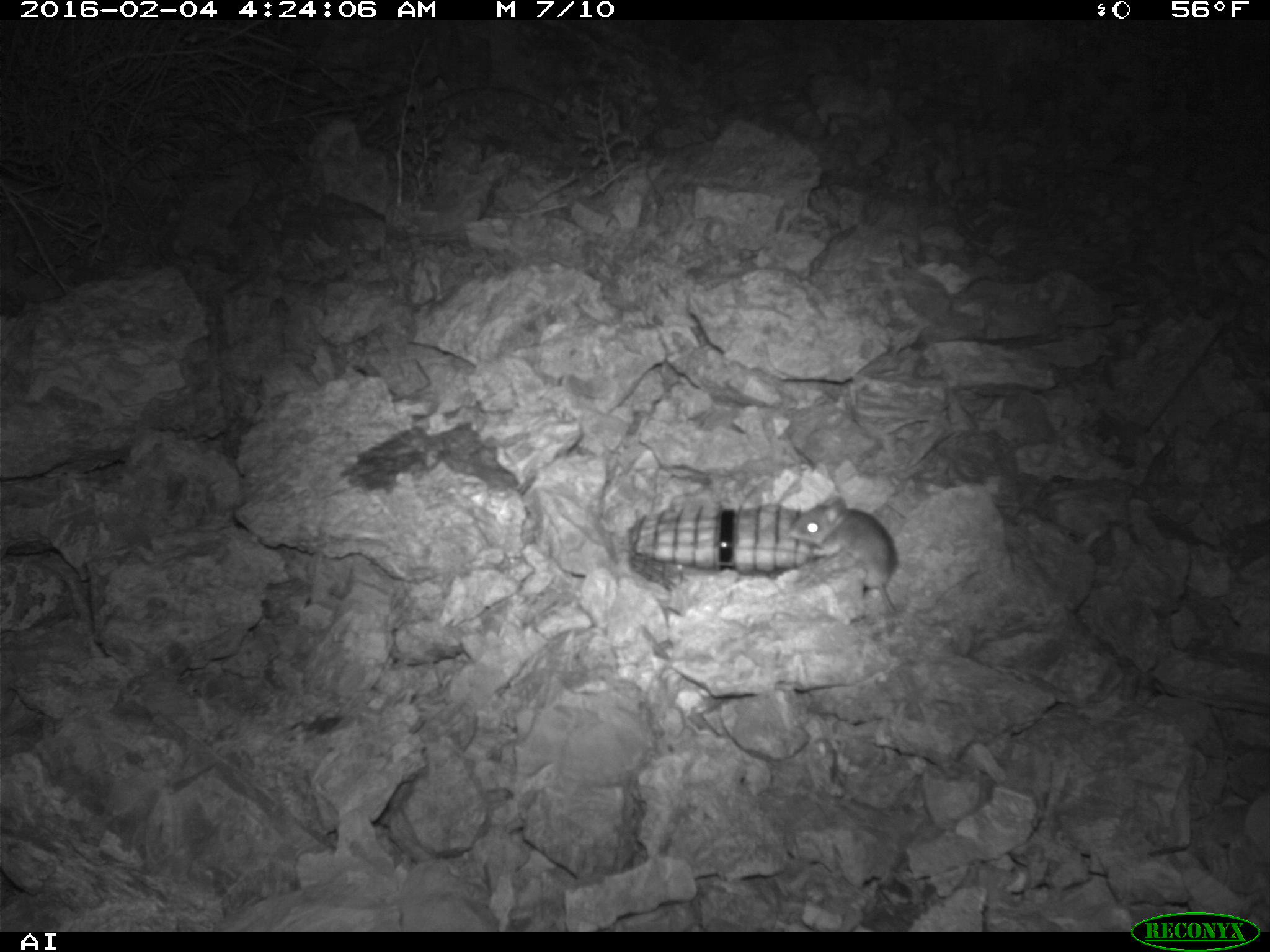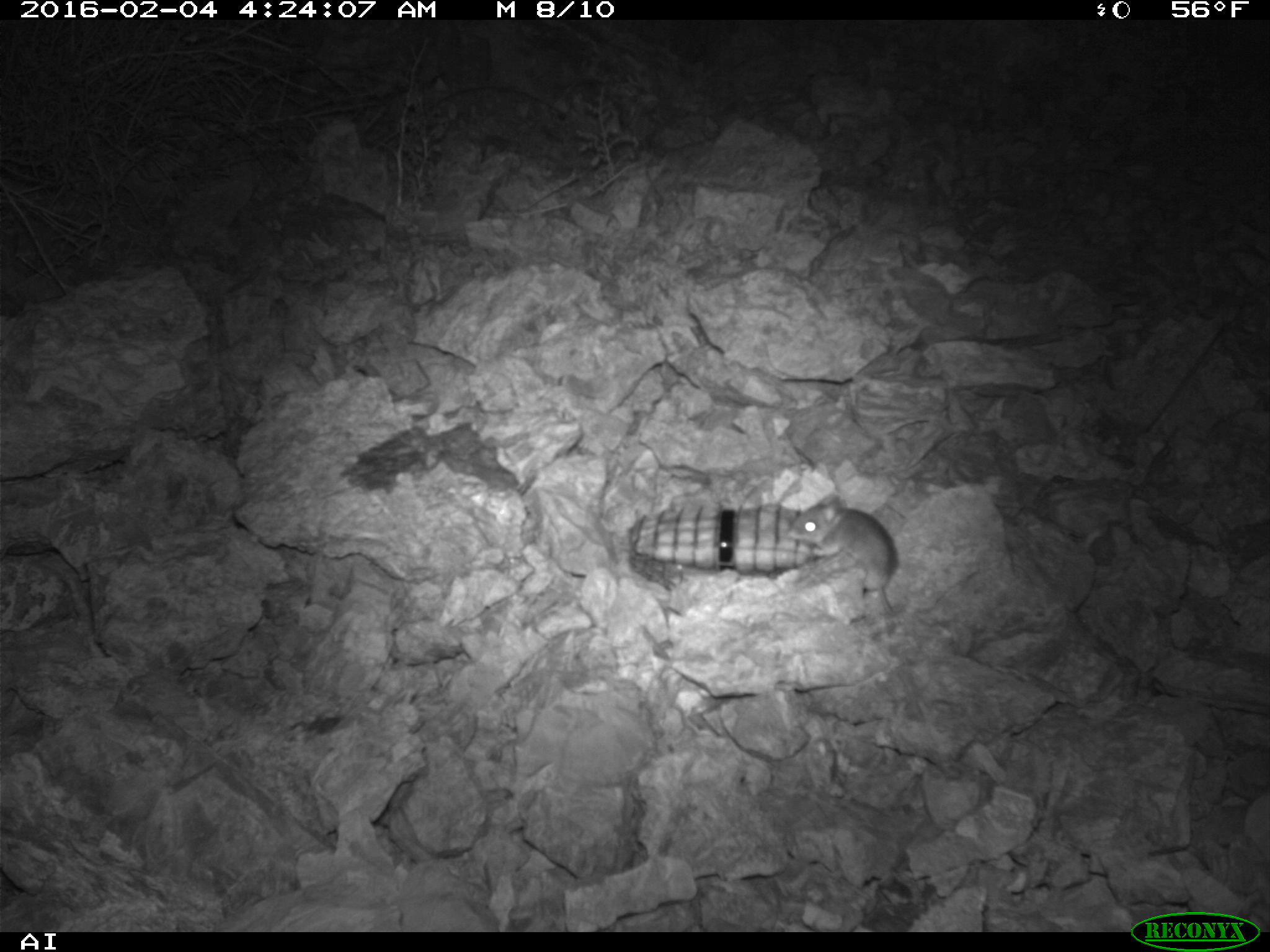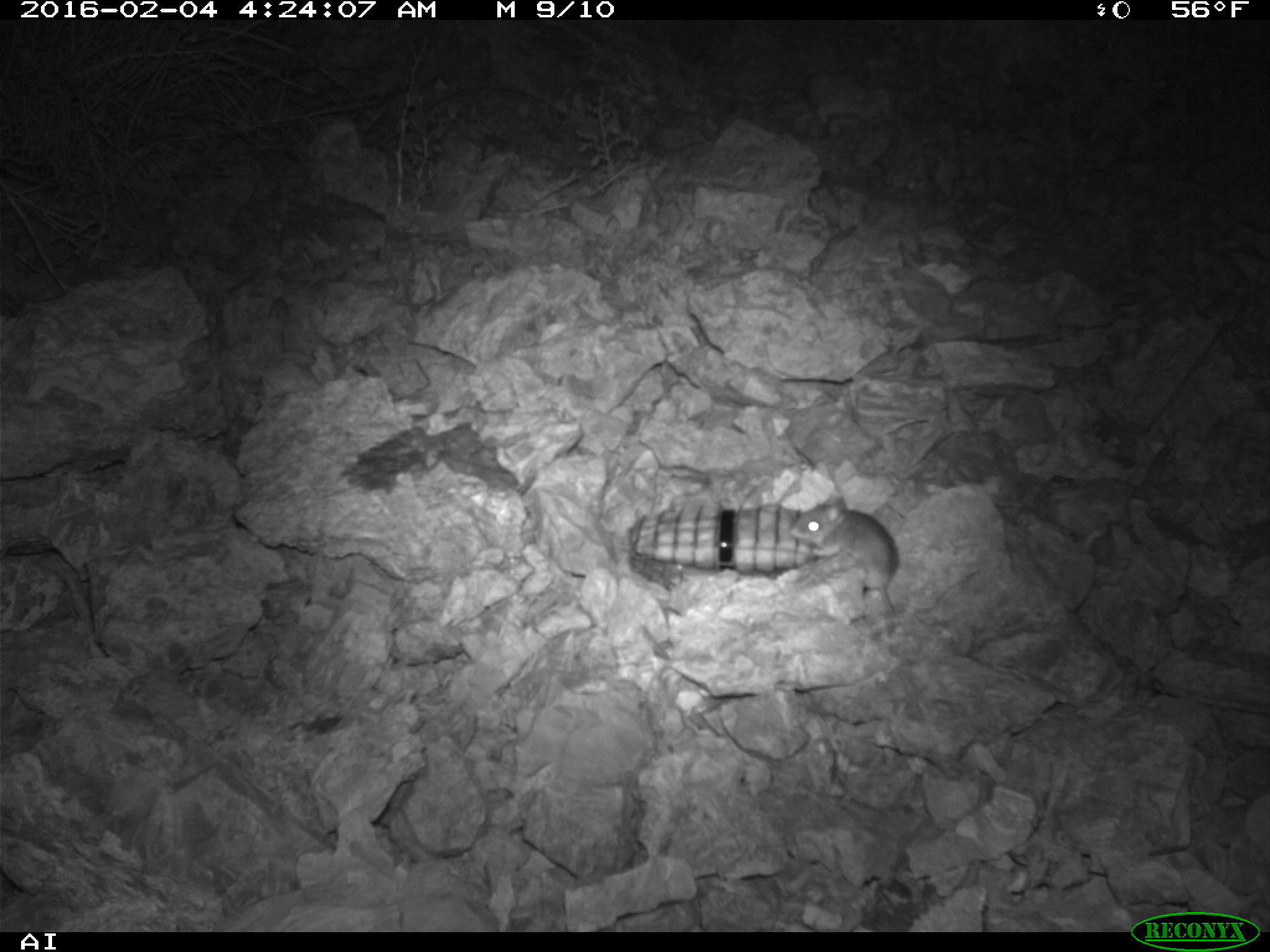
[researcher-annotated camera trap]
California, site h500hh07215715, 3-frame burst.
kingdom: Animalia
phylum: Chordata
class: Mammalia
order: Rodentia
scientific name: Rodentia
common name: rodent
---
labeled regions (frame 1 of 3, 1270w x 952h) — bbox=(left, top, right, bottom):
rodent: bbox=(788, 494, 897, 612)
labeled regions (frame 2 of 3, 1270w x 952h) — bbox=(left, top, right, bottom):
rodent: bbox=(787, 495, 897, 612)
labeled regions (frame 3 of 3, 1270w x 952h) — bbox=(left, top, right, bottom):
rodent: bbox=(790, 495, 899, 614)